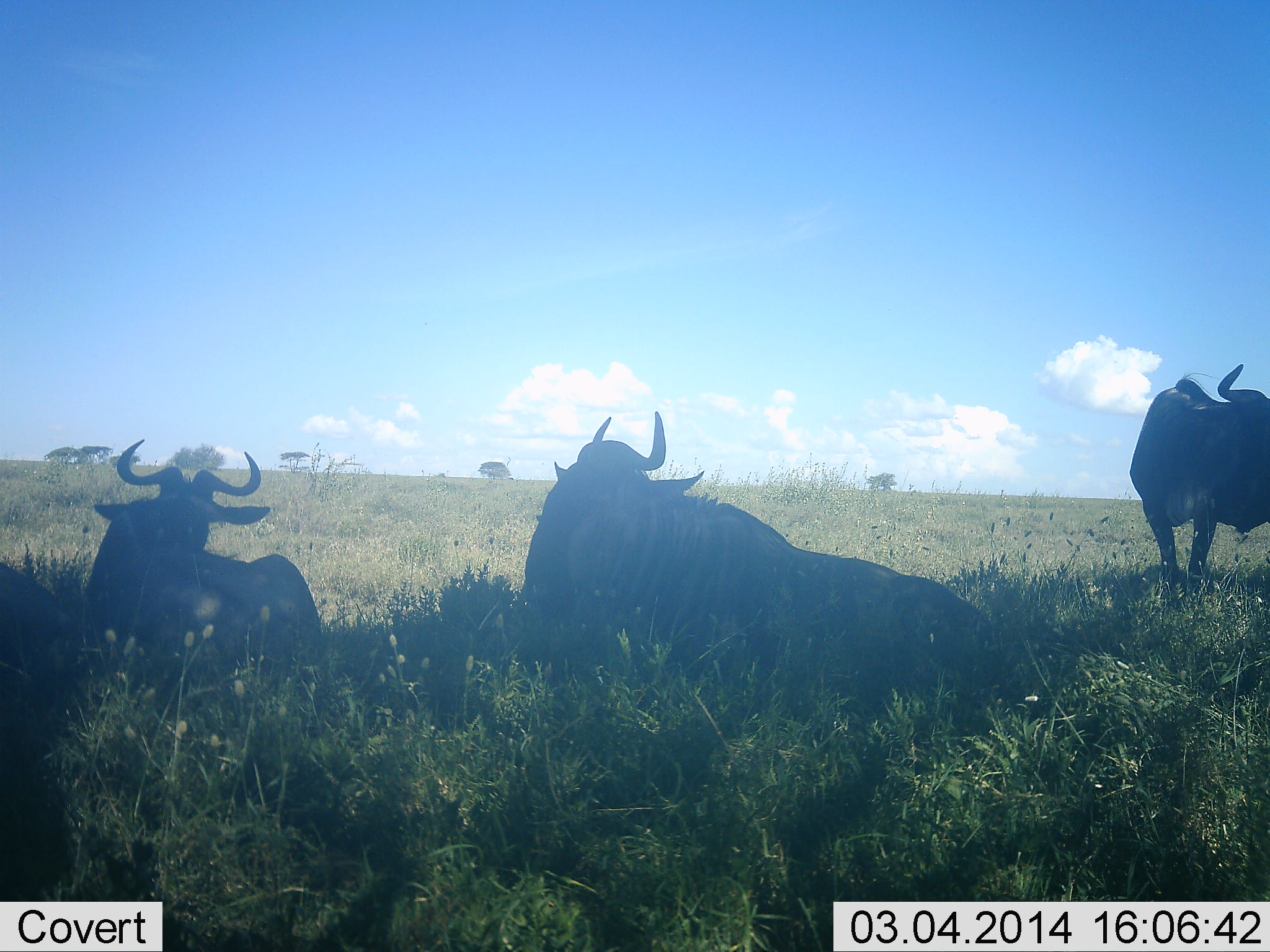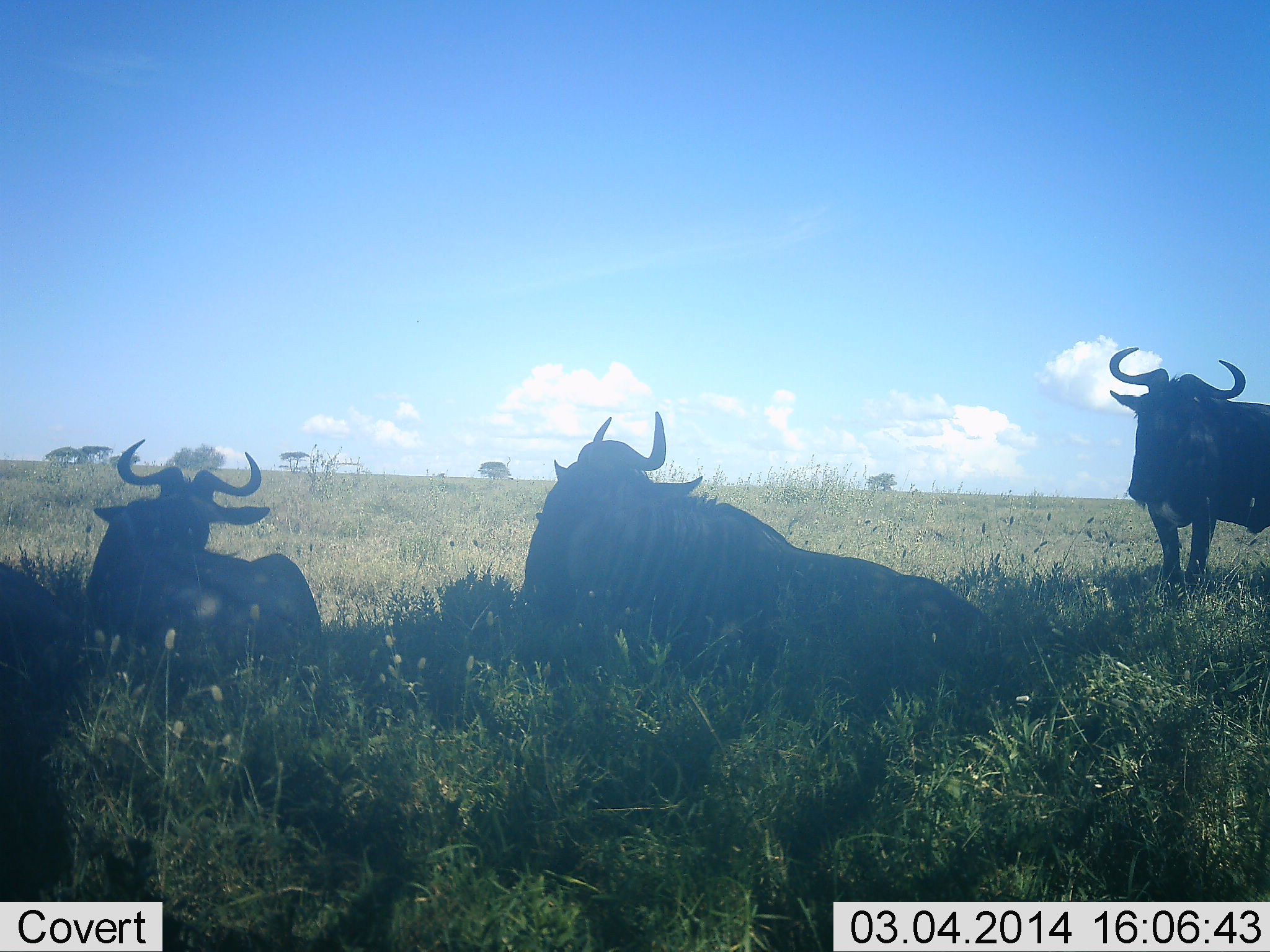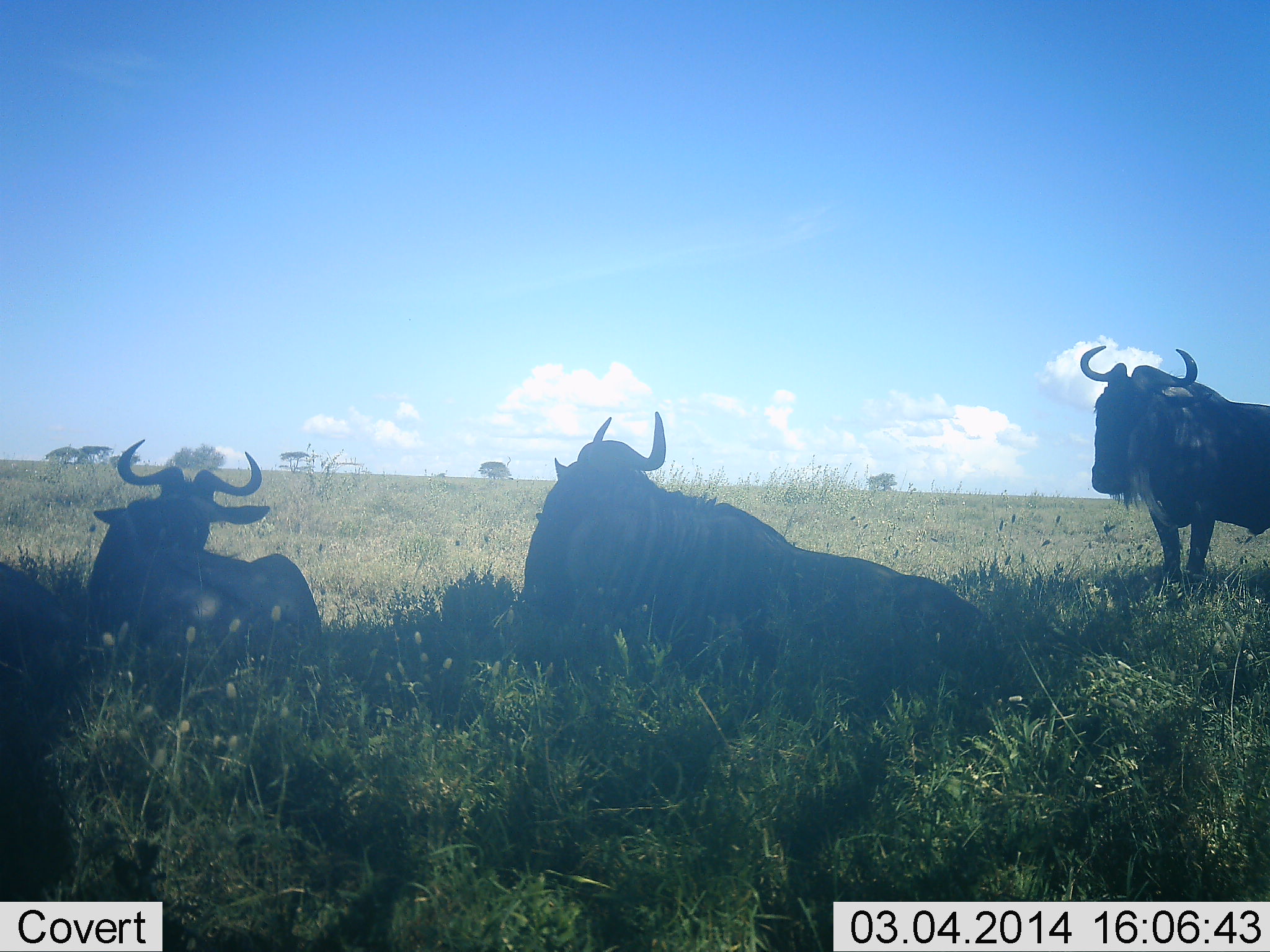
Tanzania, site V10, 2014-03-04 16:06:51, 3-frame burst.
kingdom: Animalia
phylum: Chordata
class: Mammalia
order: Artiodactyla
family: Bovidae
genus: Connochaetes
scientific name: Connochaetes taurinus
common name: blue wildebeest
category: wildebeest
Wildebeest (blue wildebeest) (Connochaetes taurinus), count 3. Behavior (volunteer vote fractions): standing 60%, resting 100%, moving 0%, interacting 0%. Young present (vote fraction): 0%. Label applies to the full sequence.